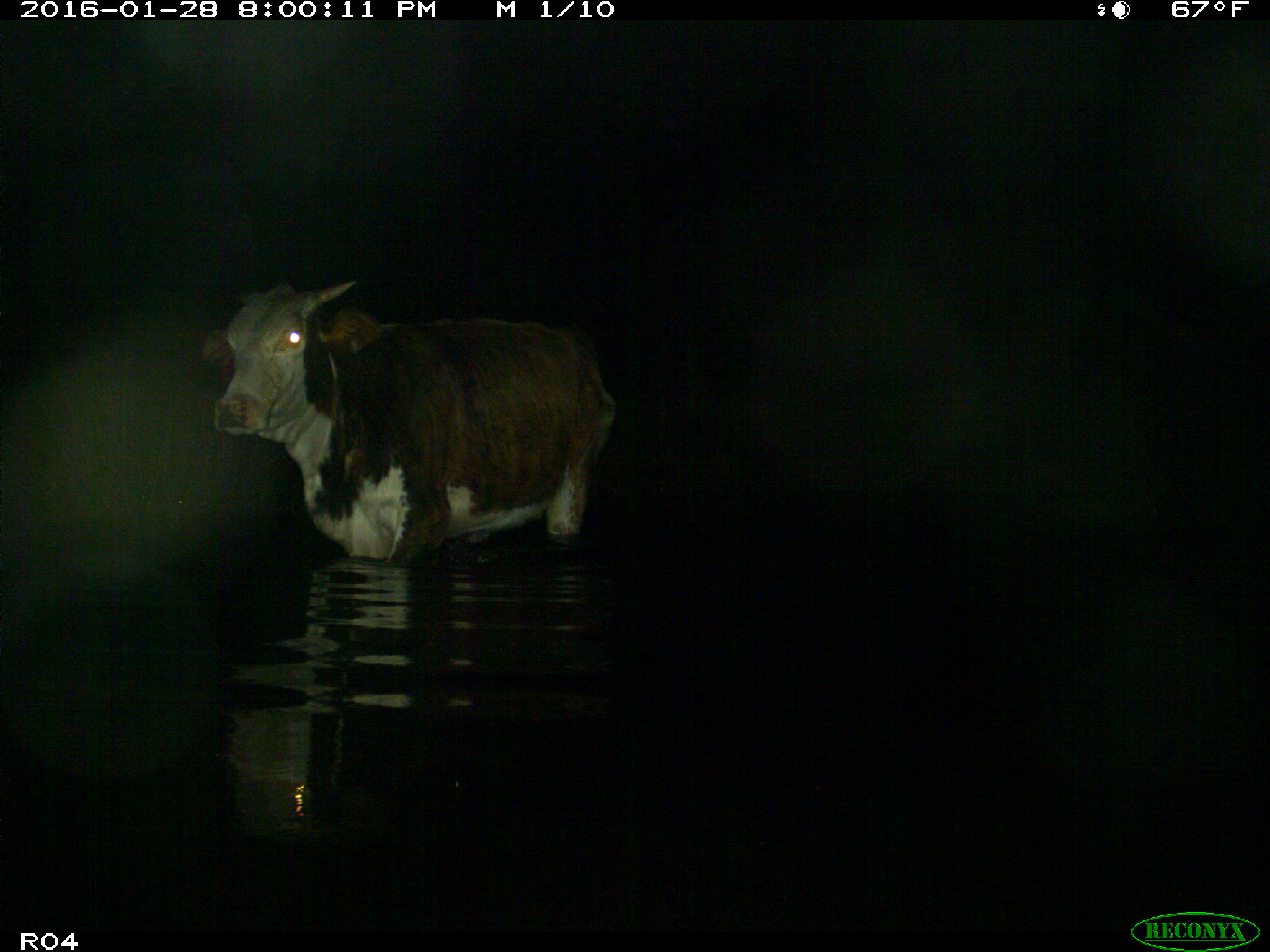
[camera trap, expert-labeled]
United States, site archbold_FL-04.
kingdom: Animalia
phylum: Chordata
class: Mammalia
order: Artiodactyla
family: Bovidae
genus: Bos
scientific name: Bos taurus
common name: domestic cow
Bos taurus (domestic cow).